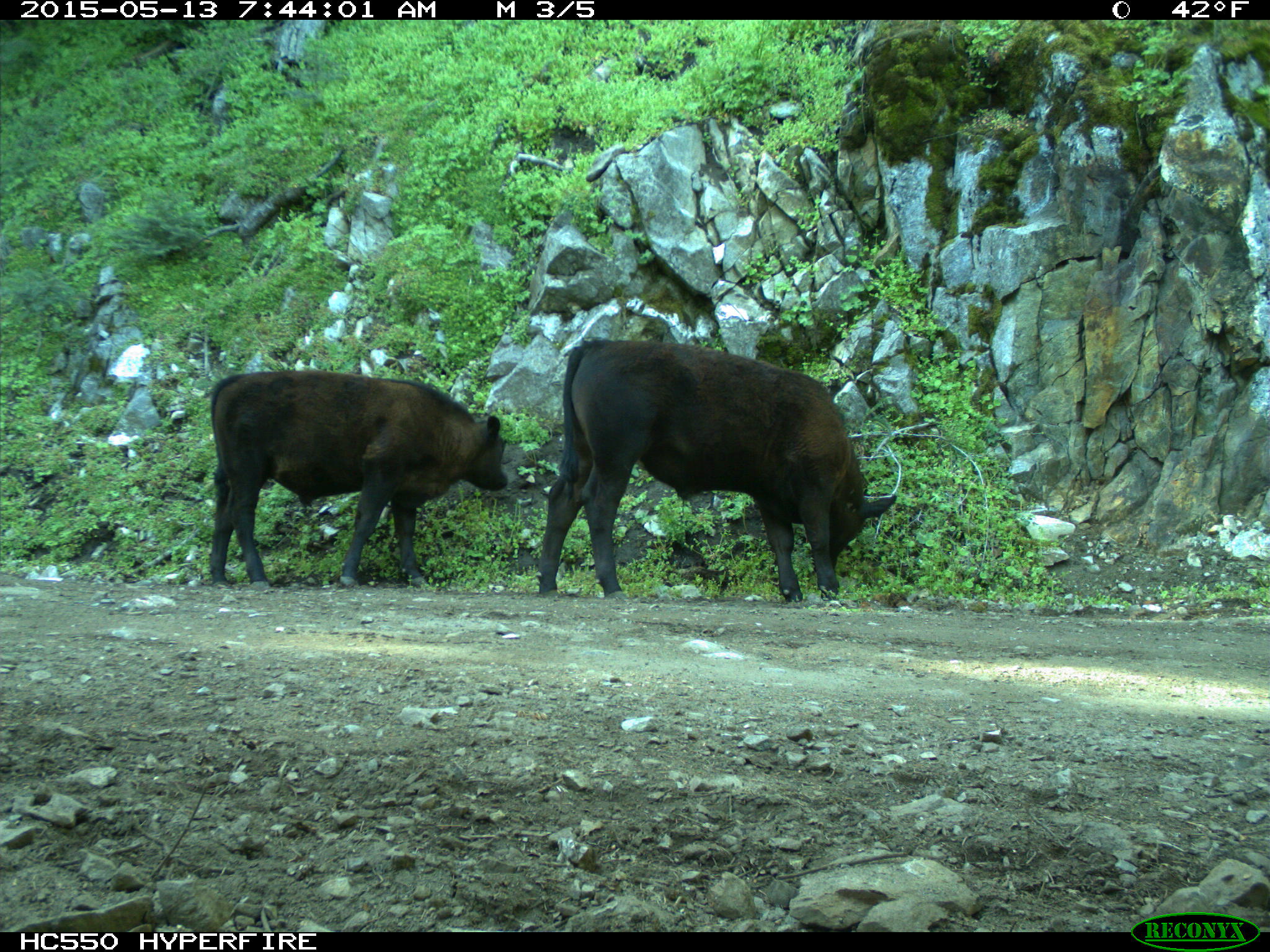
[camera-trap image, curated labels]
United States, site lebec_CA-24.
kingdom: Animalia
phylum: Chordata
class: Mammalia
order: Artiodactyla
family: Bovidae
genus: Bos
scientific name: Bos taurus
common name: domestic cow